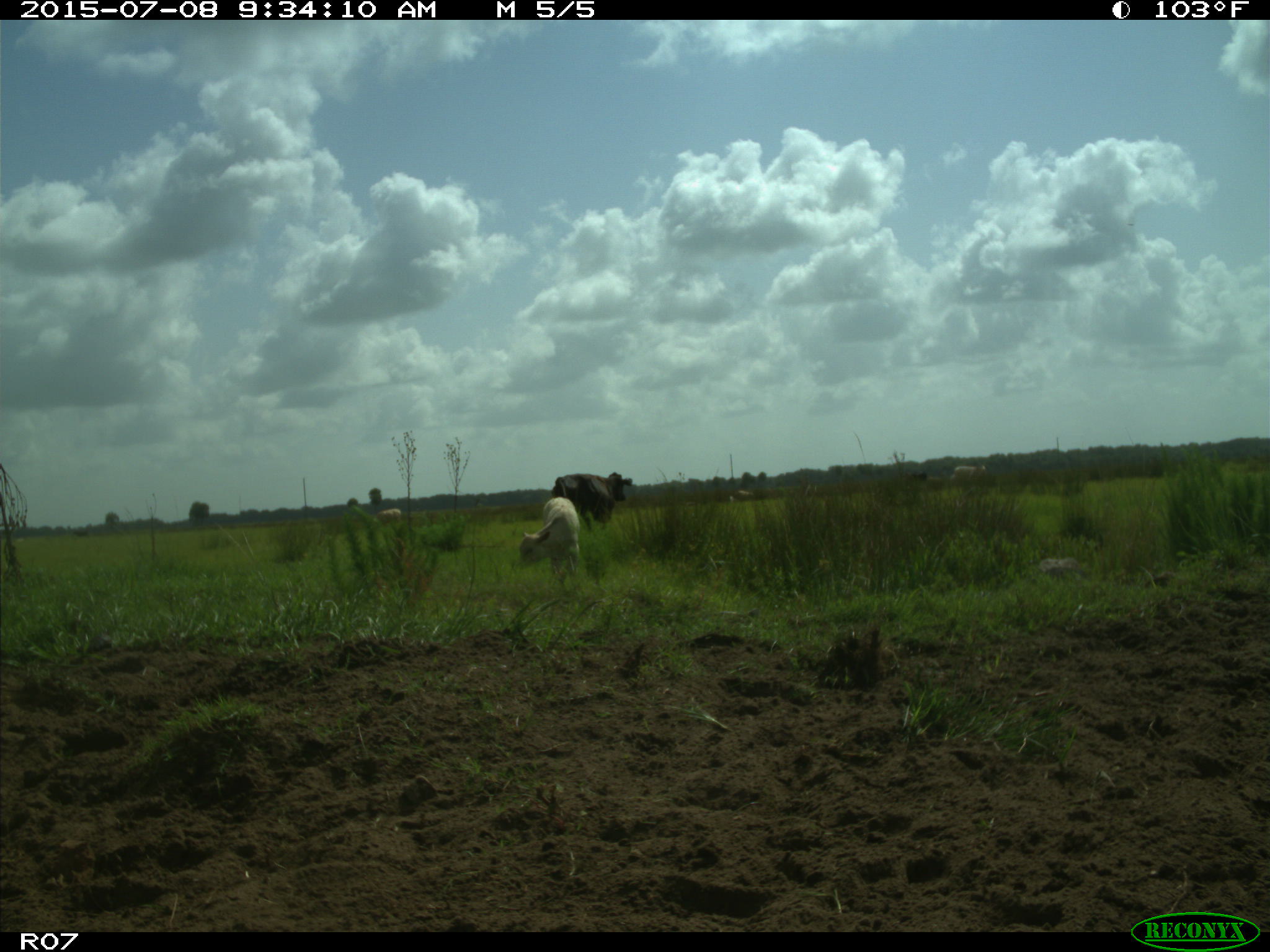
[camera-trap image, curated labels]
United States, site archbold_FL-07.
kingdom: Animalia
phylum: Chordata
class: Mammalia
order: Artiodactyla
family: Bovidae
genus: Bos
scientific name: Bos taurus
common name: domestic cow